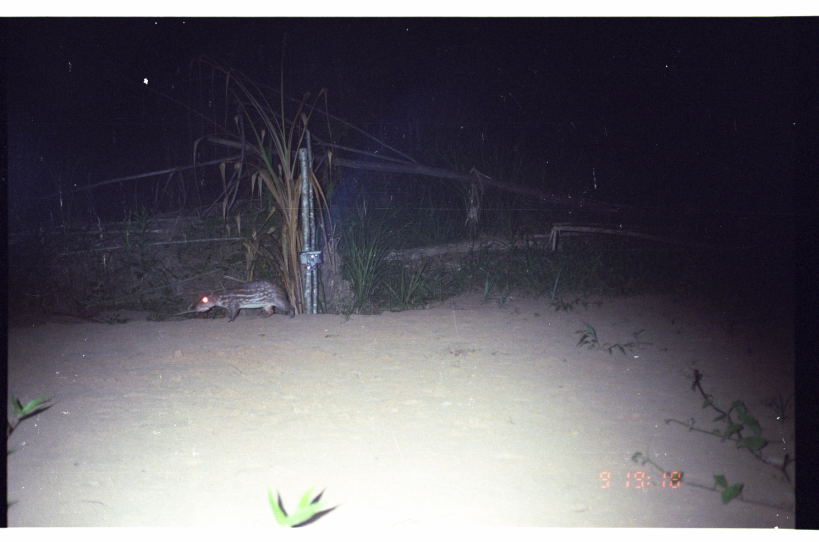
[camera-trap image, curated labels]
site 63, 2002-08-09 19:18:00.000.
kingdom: Animalia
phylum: Chordata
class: Mammalia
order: Rodentia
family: Cuniculidae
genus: Cuniculus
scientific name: Cuniculus paca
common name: spotted paca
Cuniculus paca (spotted paca).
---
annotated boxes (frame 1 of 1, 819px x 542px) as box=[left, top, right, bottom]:
cuniculus paca: box=[189, 278, 296, 323]